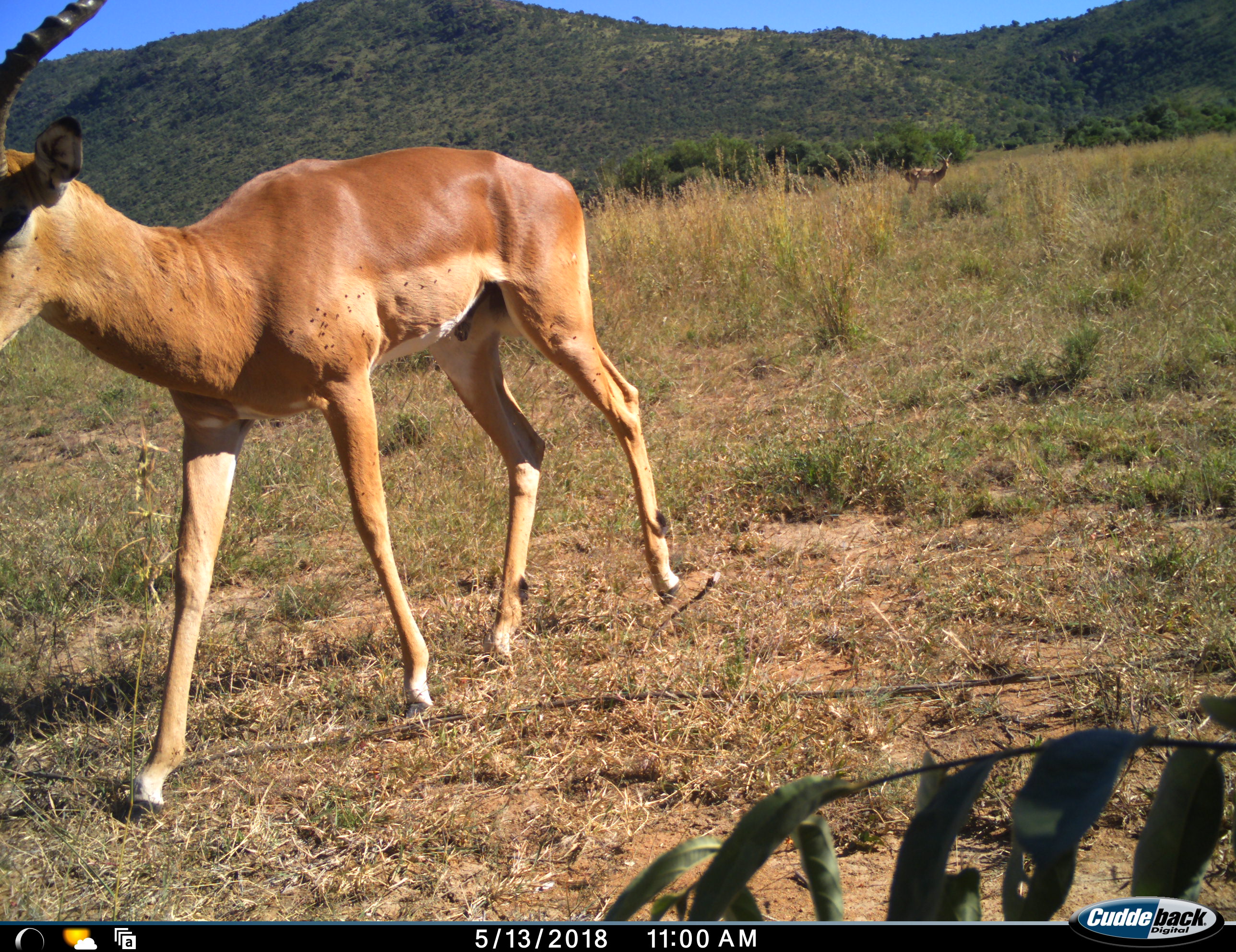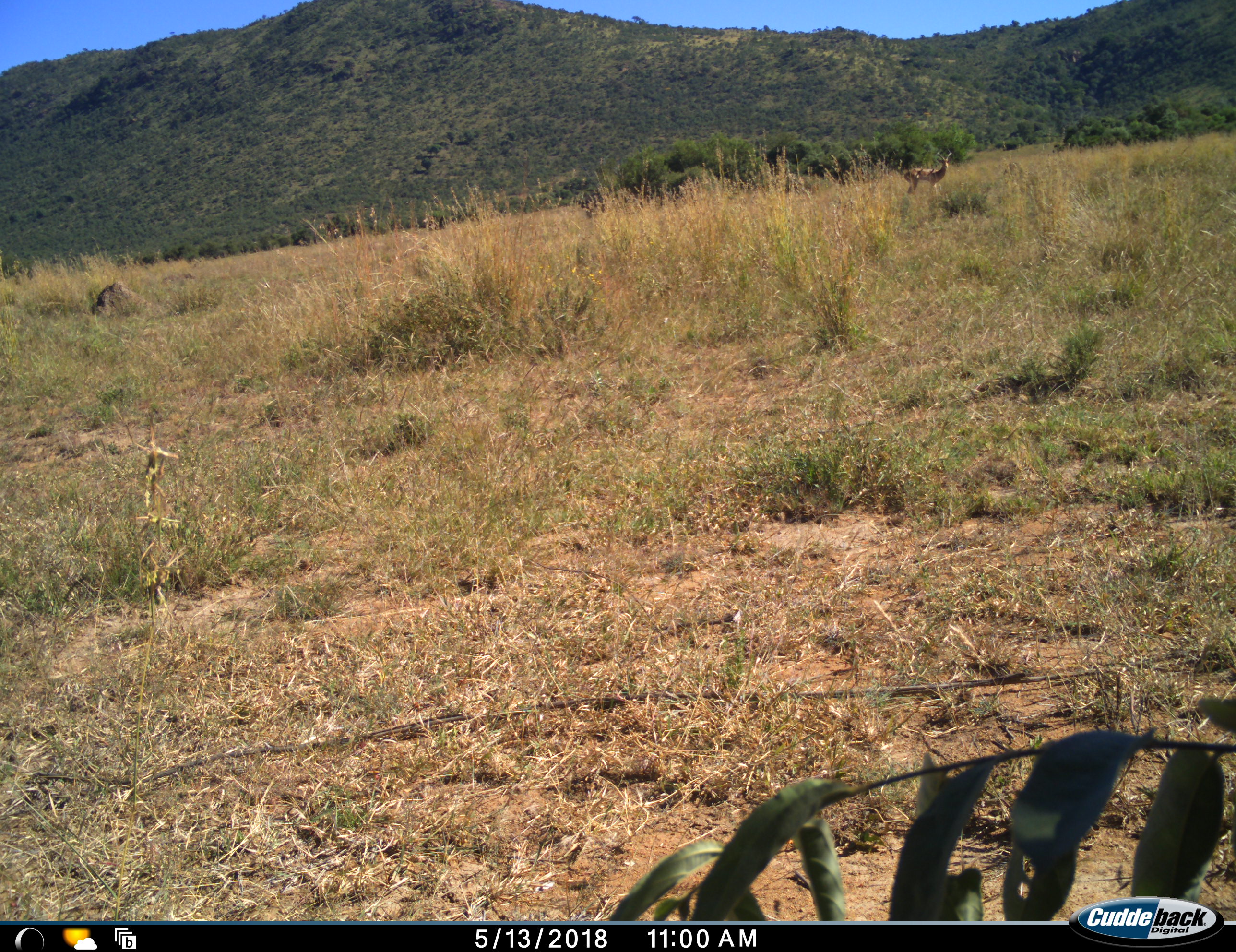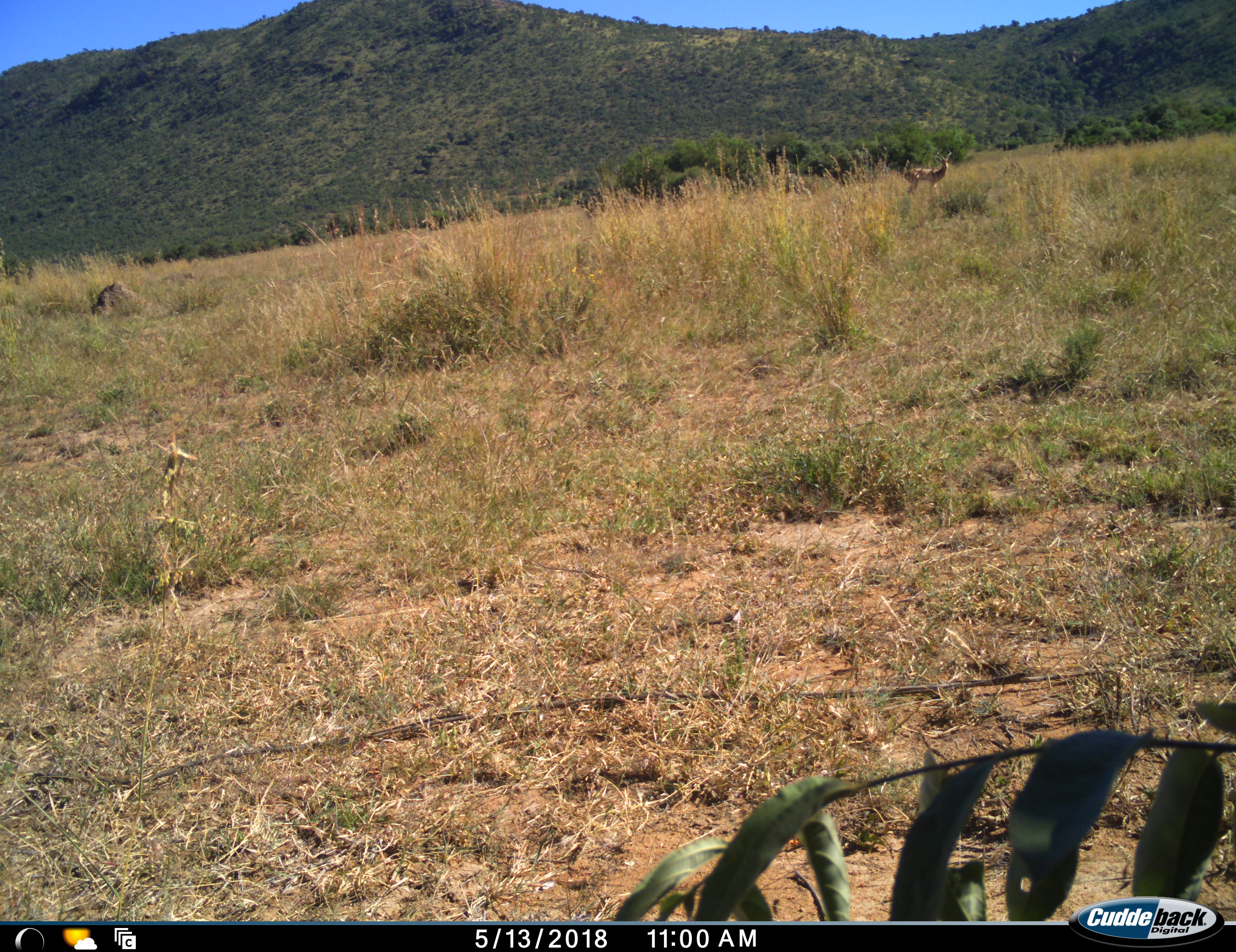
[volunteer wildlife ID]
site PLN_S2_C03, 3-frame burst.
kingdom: Animalia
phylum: Chordata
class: Mammalia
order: Artiodactyla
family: Bovidae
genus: Aepyceros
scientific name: Aepyceros melampus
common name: impala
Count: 2.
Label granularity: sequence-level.